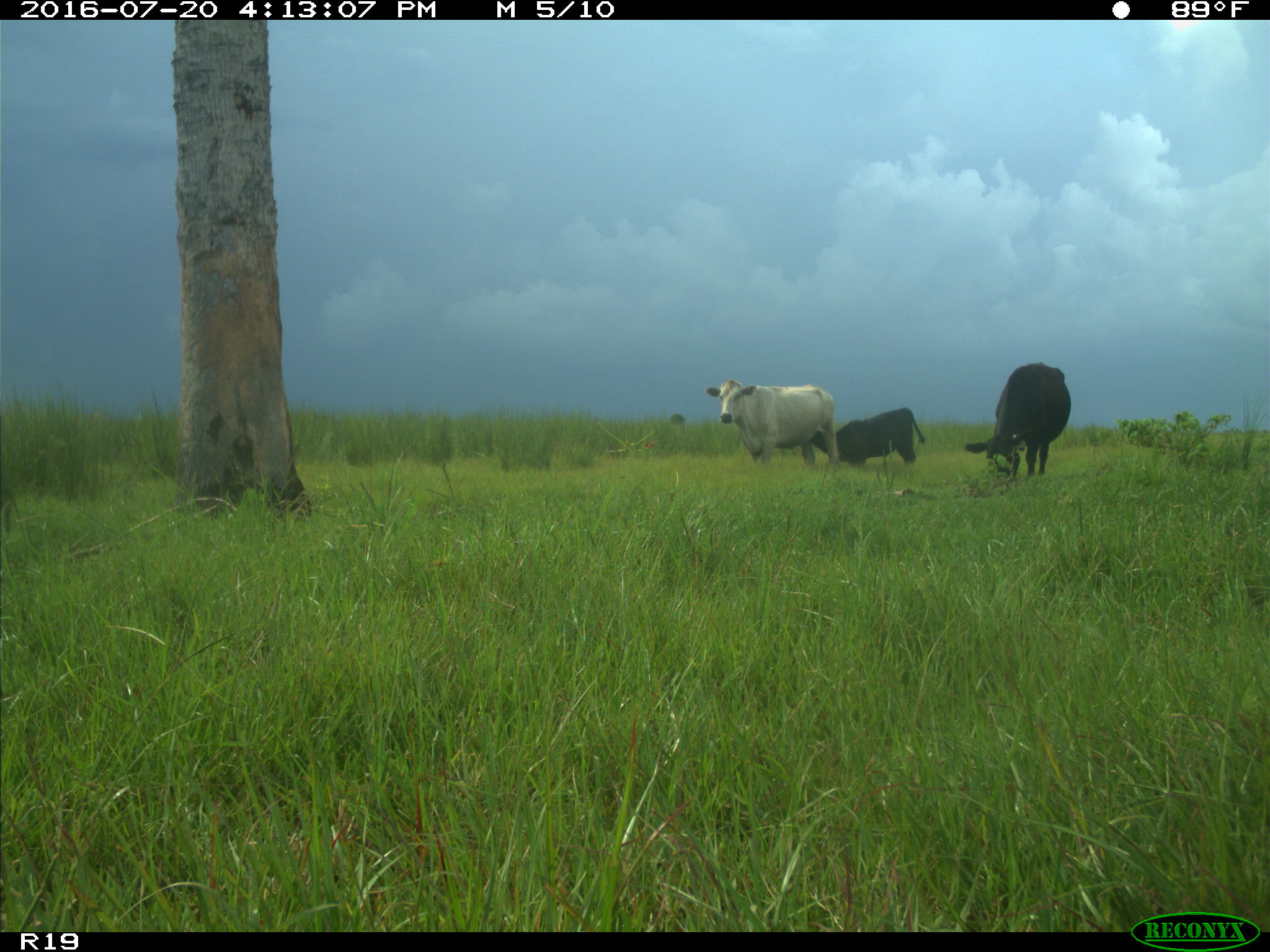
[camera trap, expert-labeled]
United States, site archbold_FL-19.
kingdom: Animalia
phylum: Chordata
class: Mammalia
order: Artiodactyla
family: Bovidae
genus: Bos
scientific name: Bos taurus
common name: domestic cow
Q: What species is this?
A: Bos taurus (domestic cow).